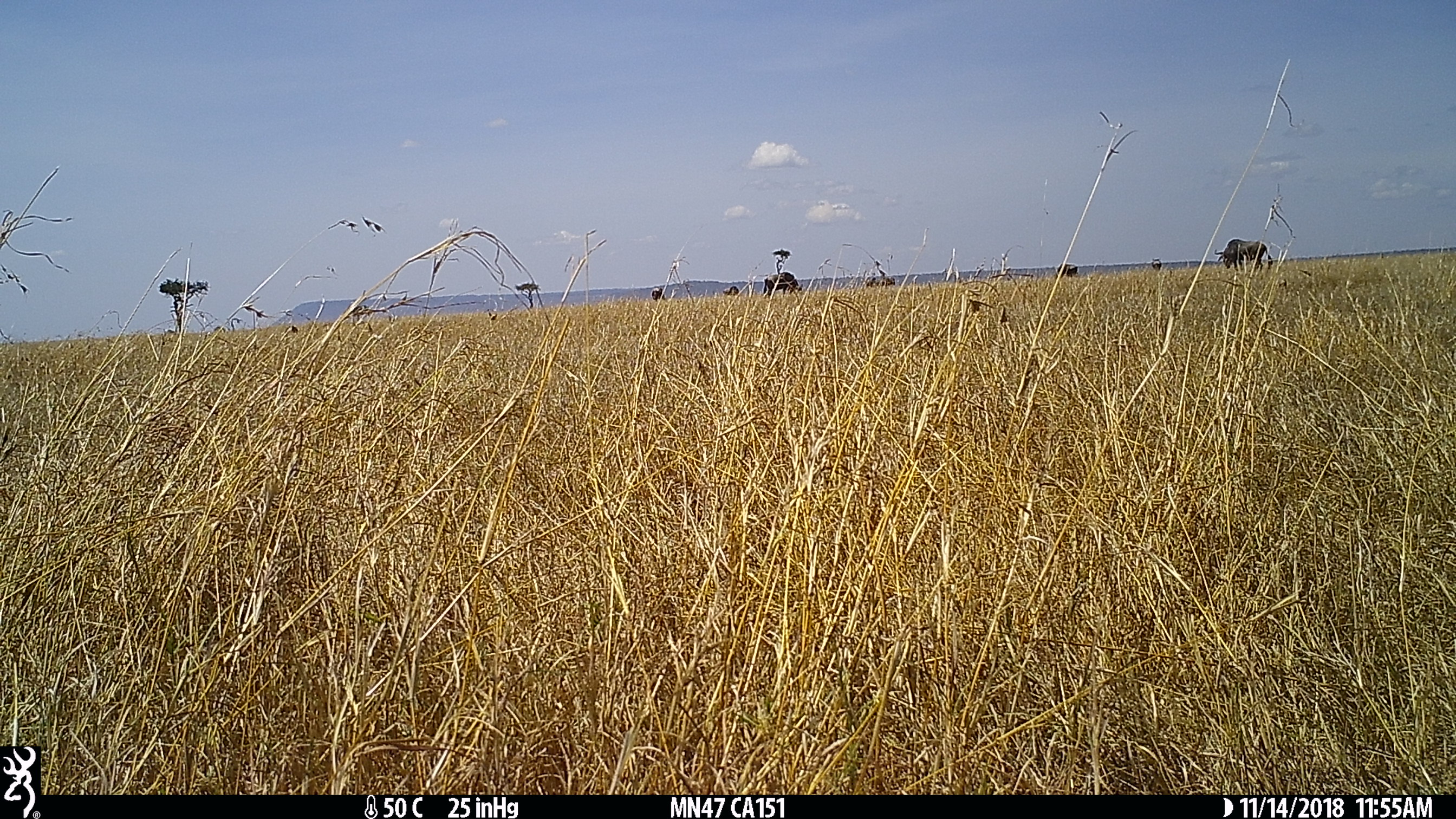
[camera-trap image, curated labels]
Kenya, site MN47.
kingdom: Animalia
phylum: Chordata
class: Mammalia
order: Artiodactyla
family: Bovidae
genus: Connochaetes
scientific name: Connochaetes taurinus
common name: blue wildebeest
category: wildebeest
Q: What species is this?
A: Wildebeest (blue wildebeest) (Connochaetes taurinus).